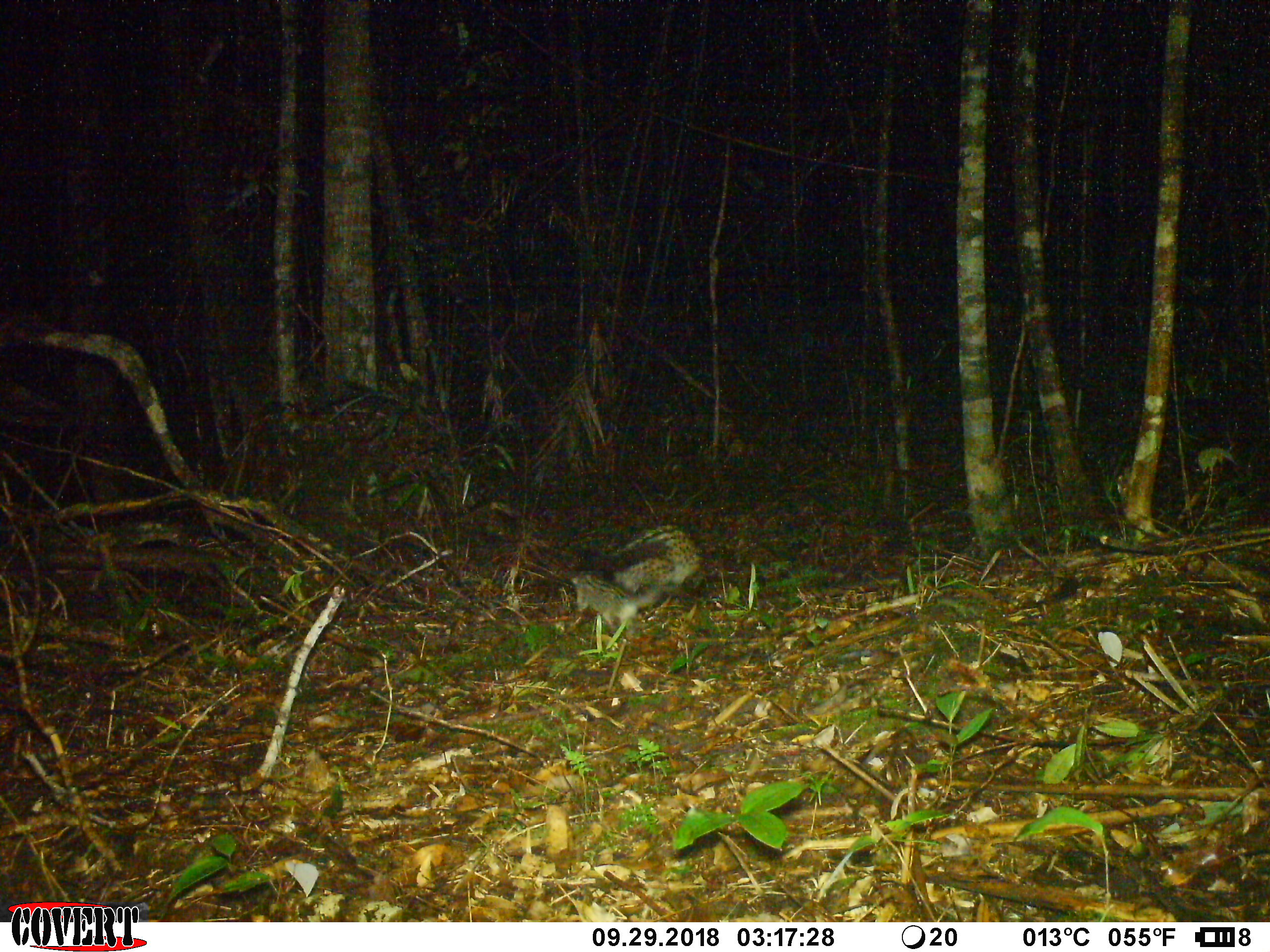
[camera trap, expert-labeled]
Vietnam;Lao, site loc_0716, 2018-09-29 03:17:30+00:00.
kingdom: Animalia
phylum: Chordata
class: Mammalia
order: Carnivora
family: Viverridae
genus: Paradoxurus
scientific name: Paradoxurus hermaphroditus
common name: common palm civet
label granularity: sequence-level